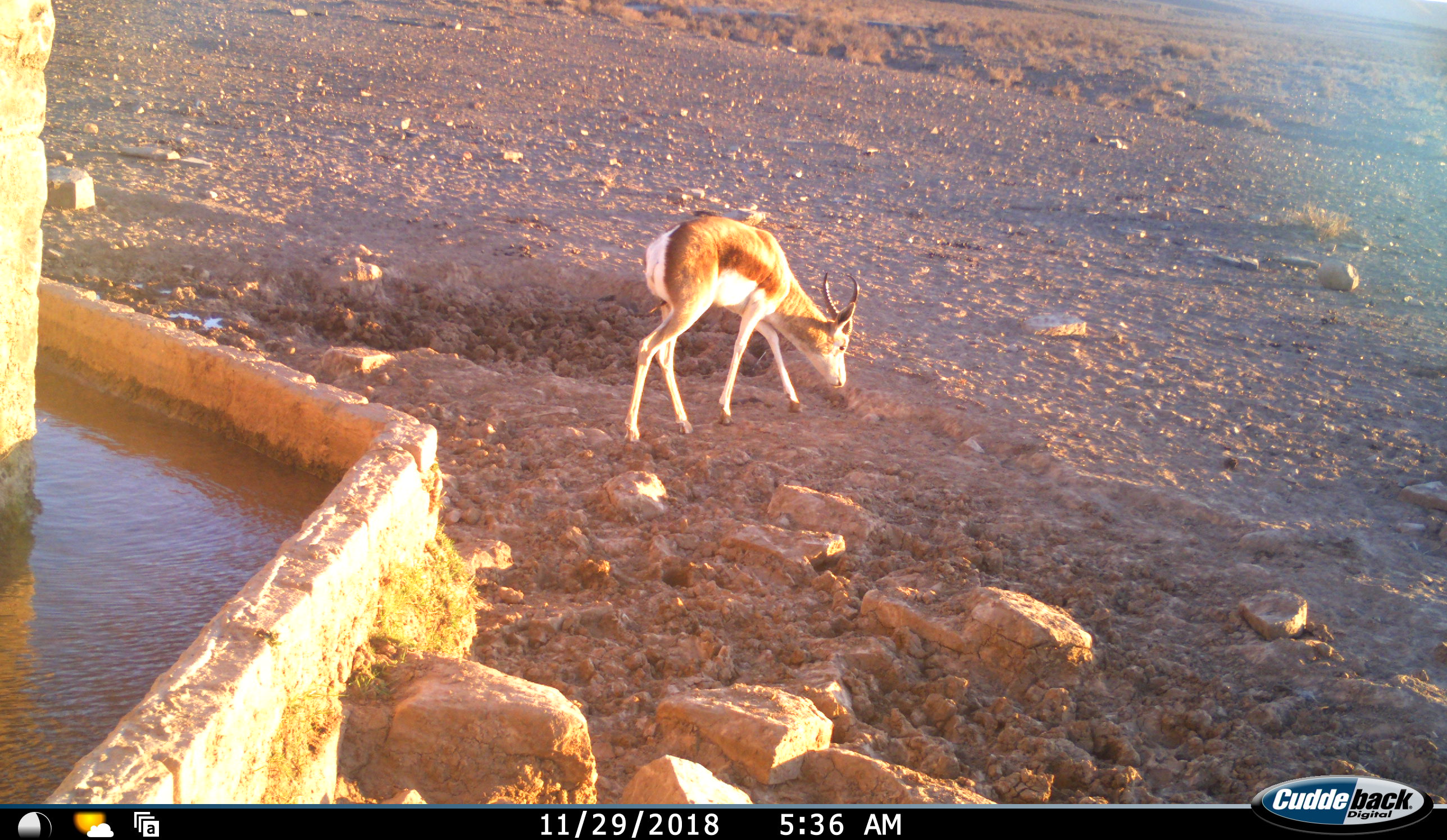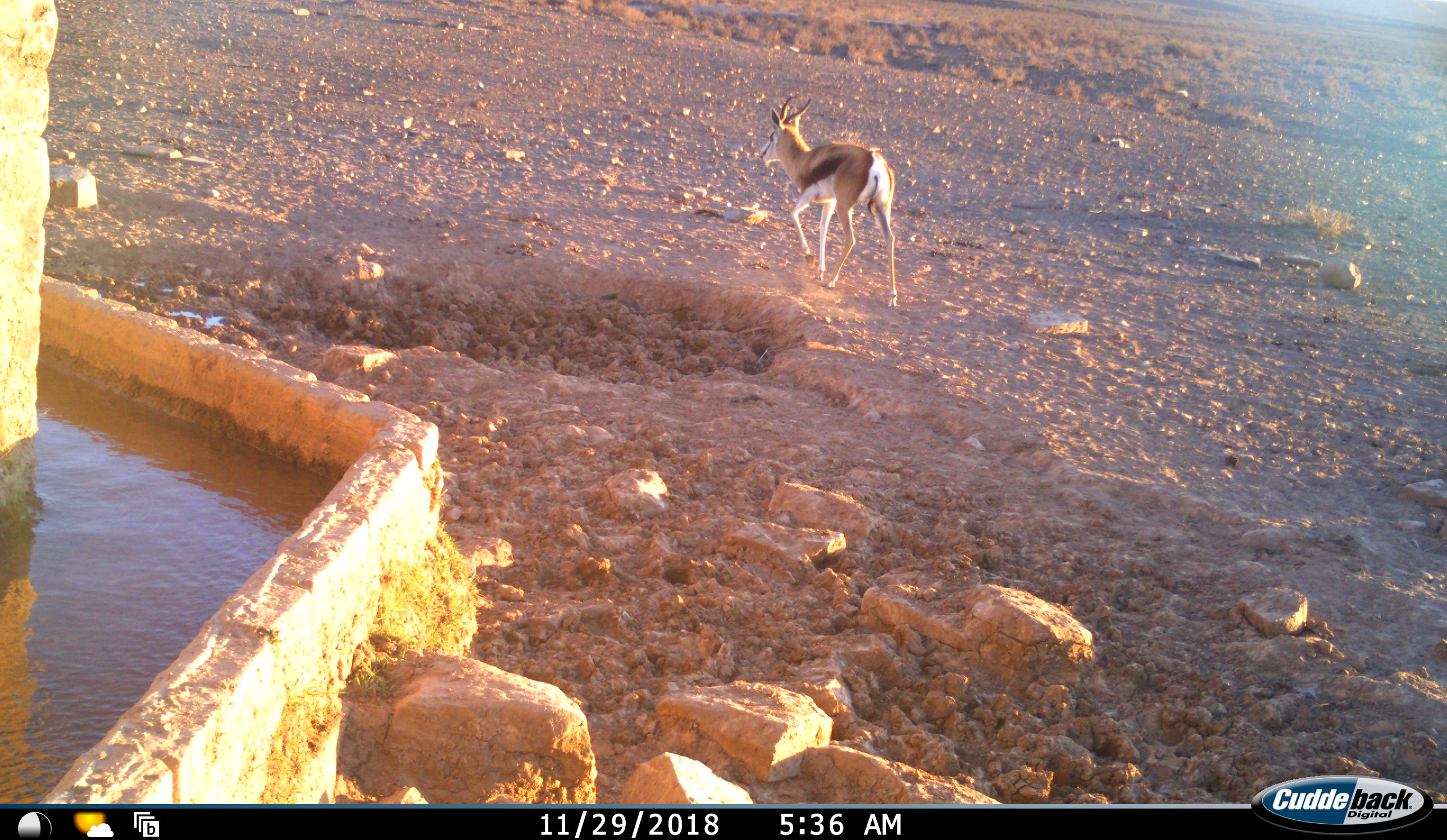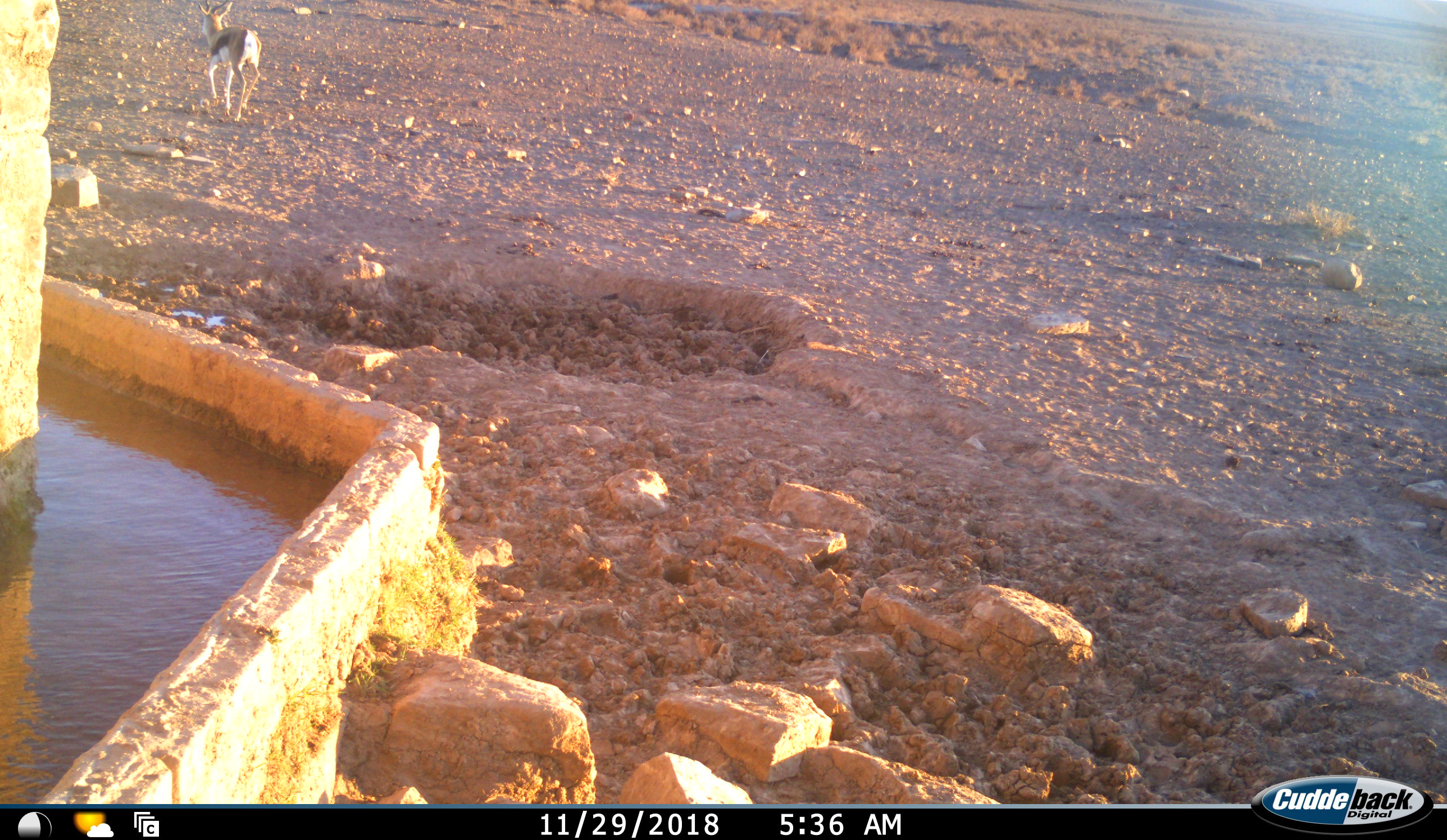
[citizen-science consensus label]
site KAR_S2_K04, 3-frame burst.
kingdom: Animalia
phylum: Chordata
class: Mammalia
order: Artiodactyla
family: Bovidae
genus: Antidorcas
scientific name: Antidorcas marsupialis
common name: springbok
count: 1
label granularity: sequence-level